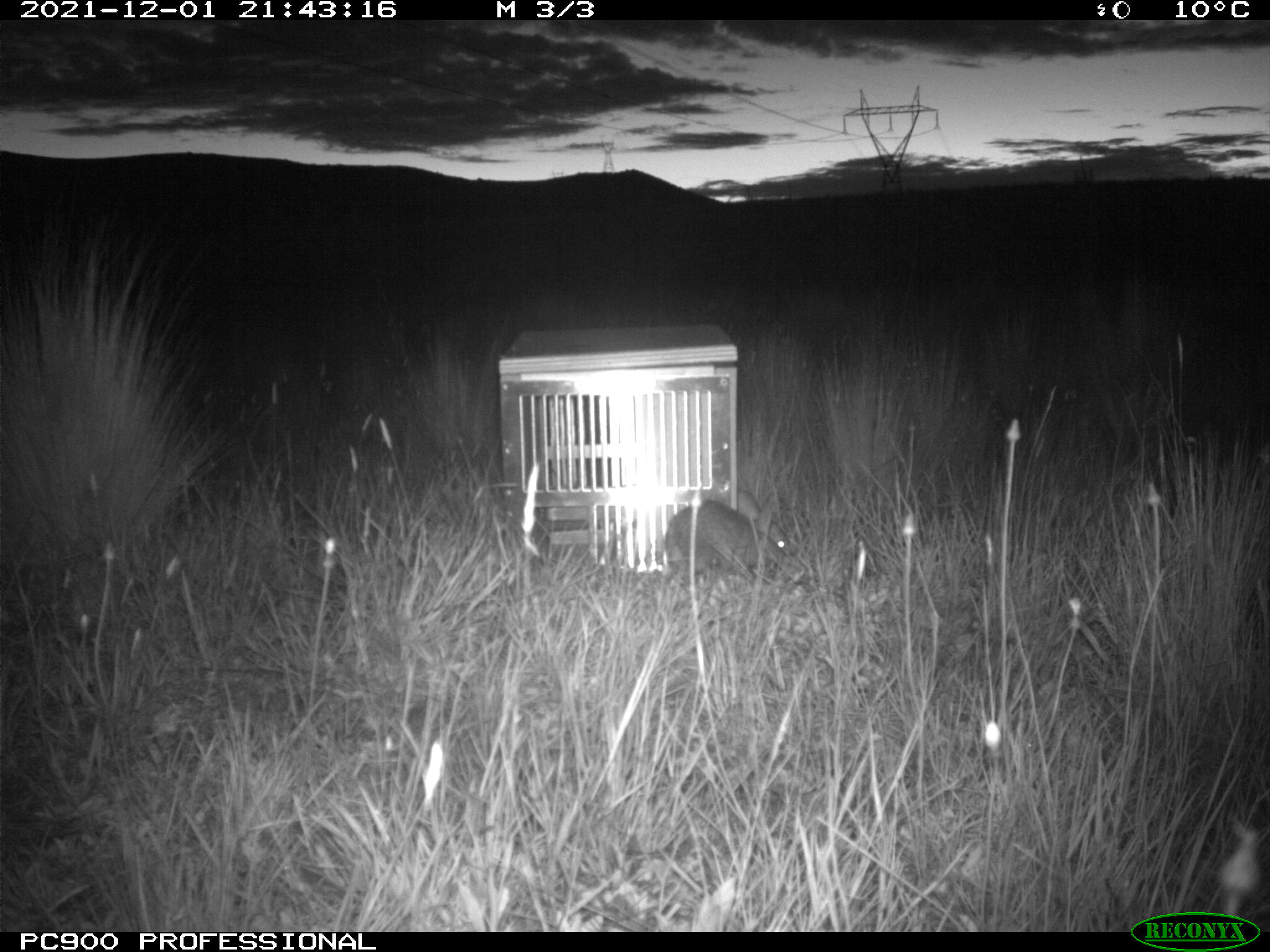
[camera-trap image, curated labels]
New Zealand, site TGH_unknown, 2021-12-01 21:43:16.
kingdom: Animalia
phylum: Chordata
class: Mammalia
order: Lagomorpha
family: Leporidae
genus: Oryctolagus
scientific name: Oryctolagus cuniculus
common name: european rabbit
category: rabbit